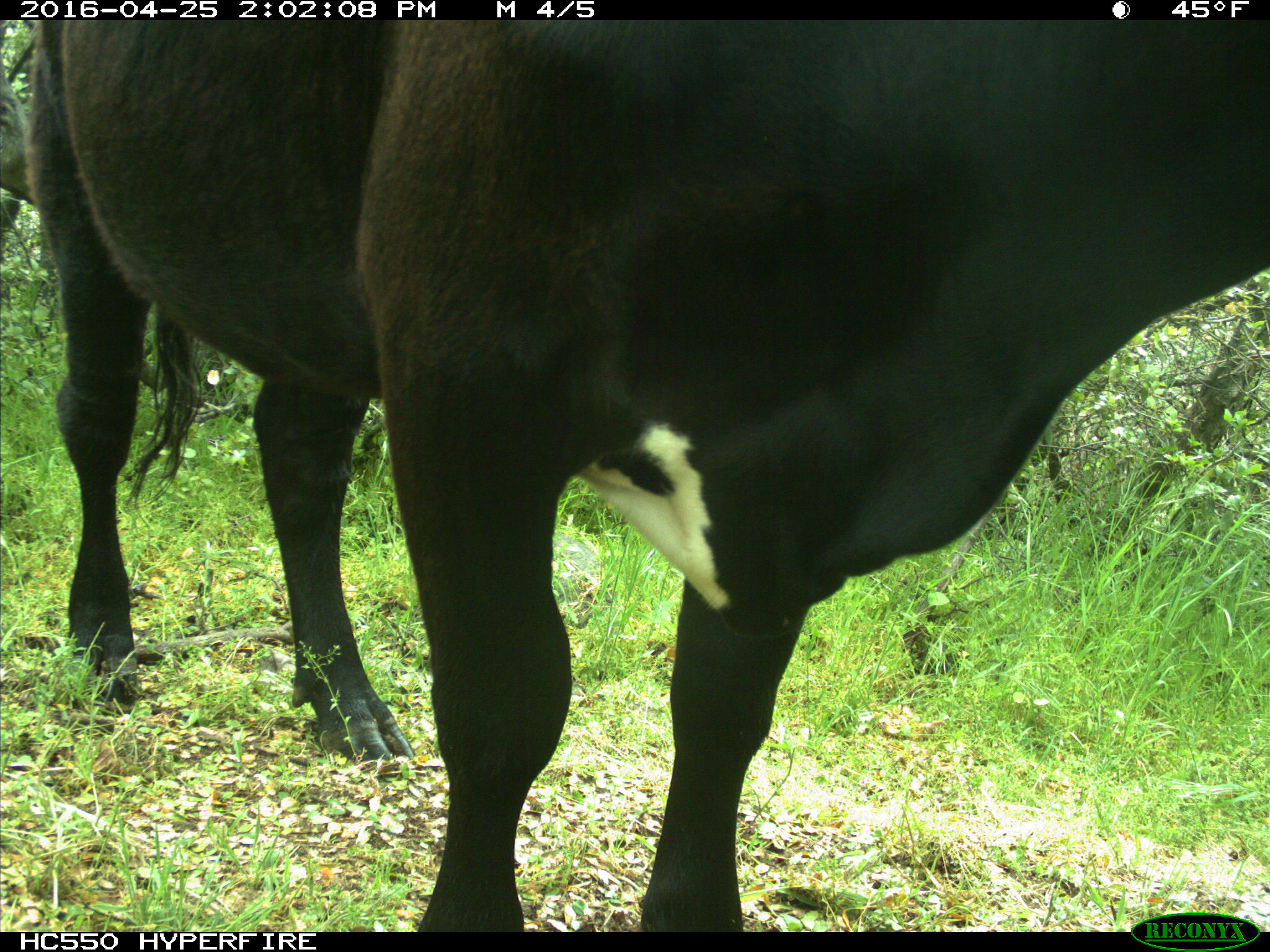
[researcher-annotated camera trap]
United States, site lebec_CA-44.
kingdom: Animalia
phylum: Chordata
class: Mammalia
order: Artiodactyla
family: Bovidae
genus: Bos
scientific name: Bos taurus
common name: domestic cow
Bos taurus (domestic cow).